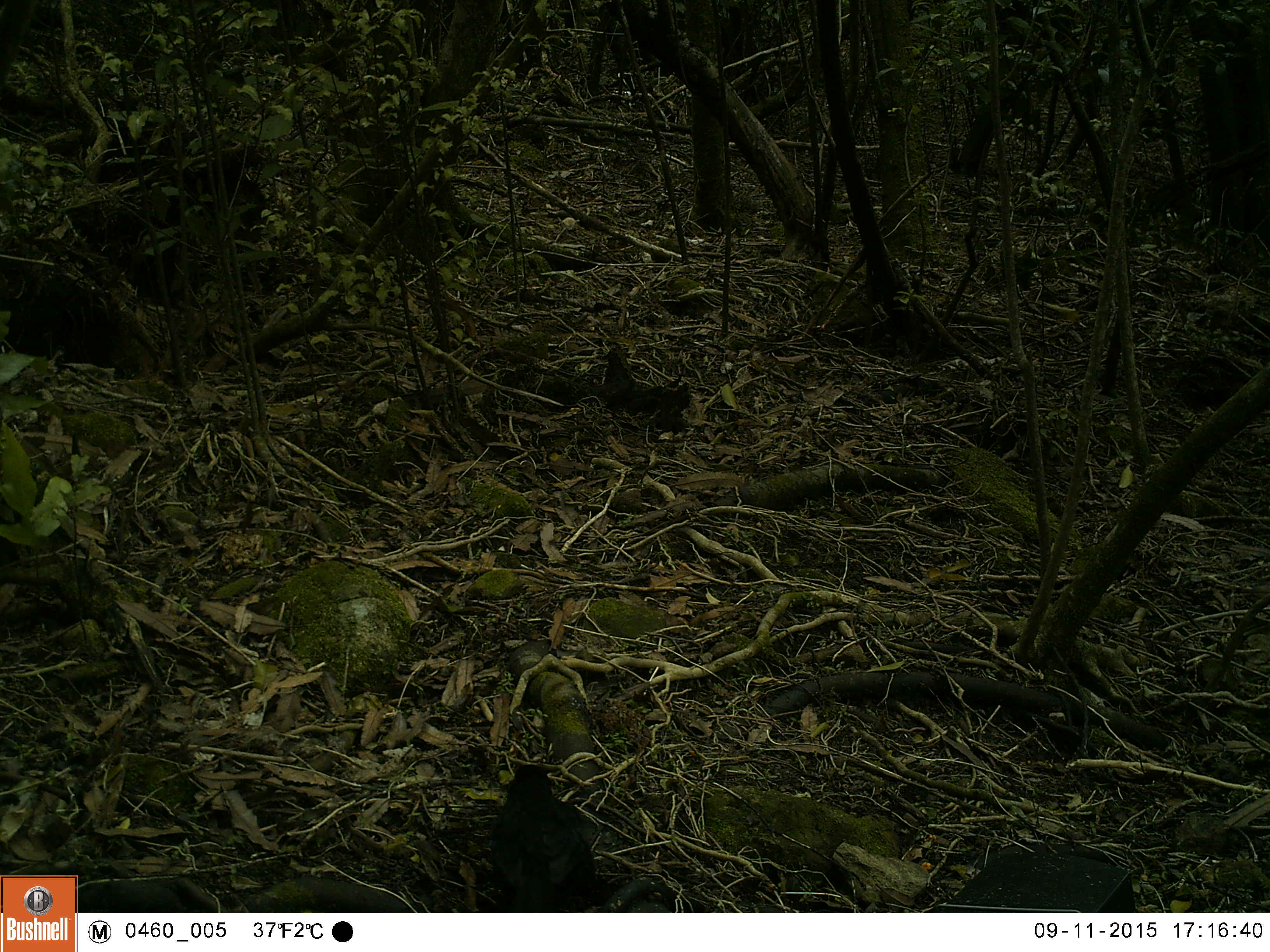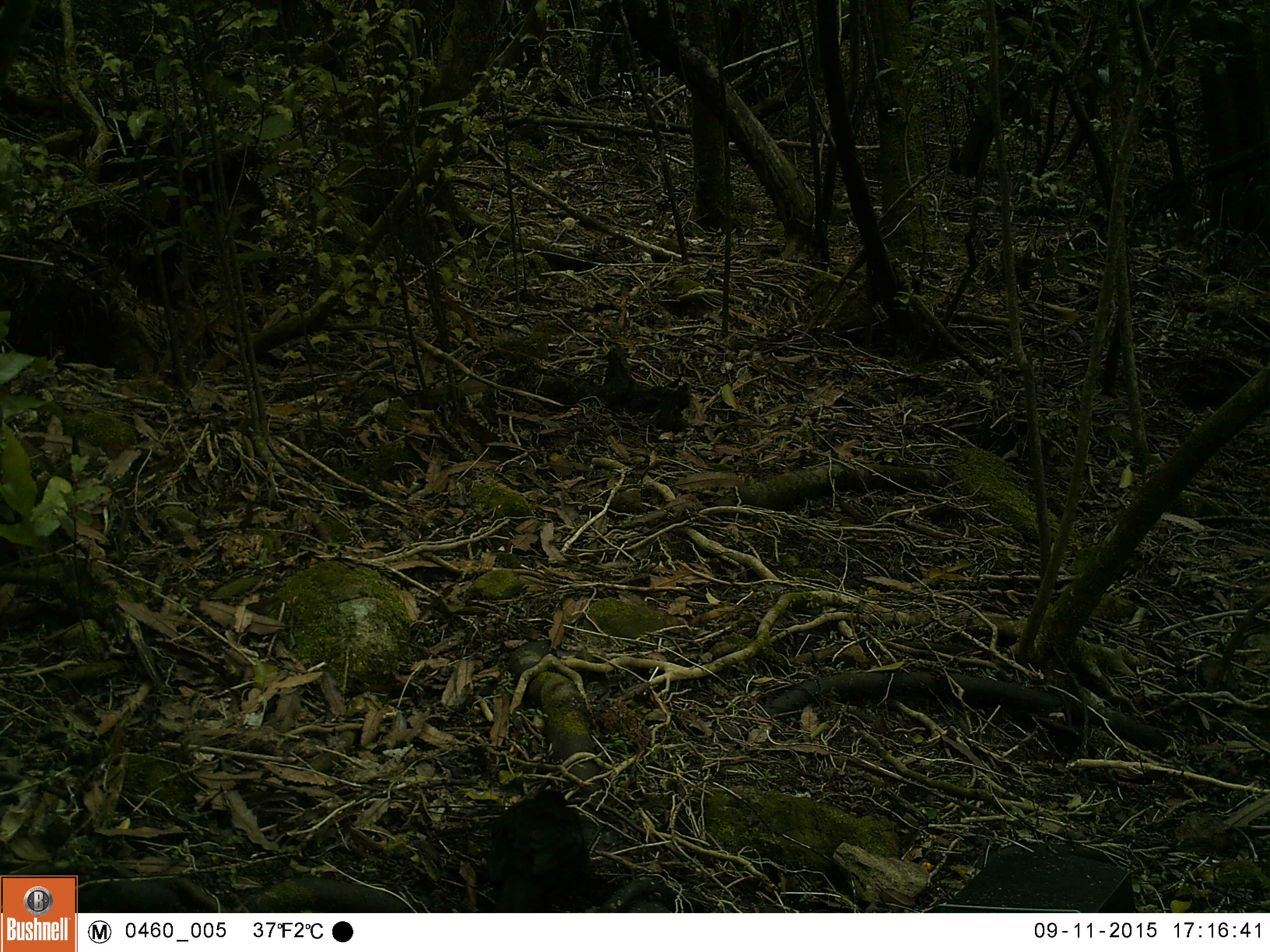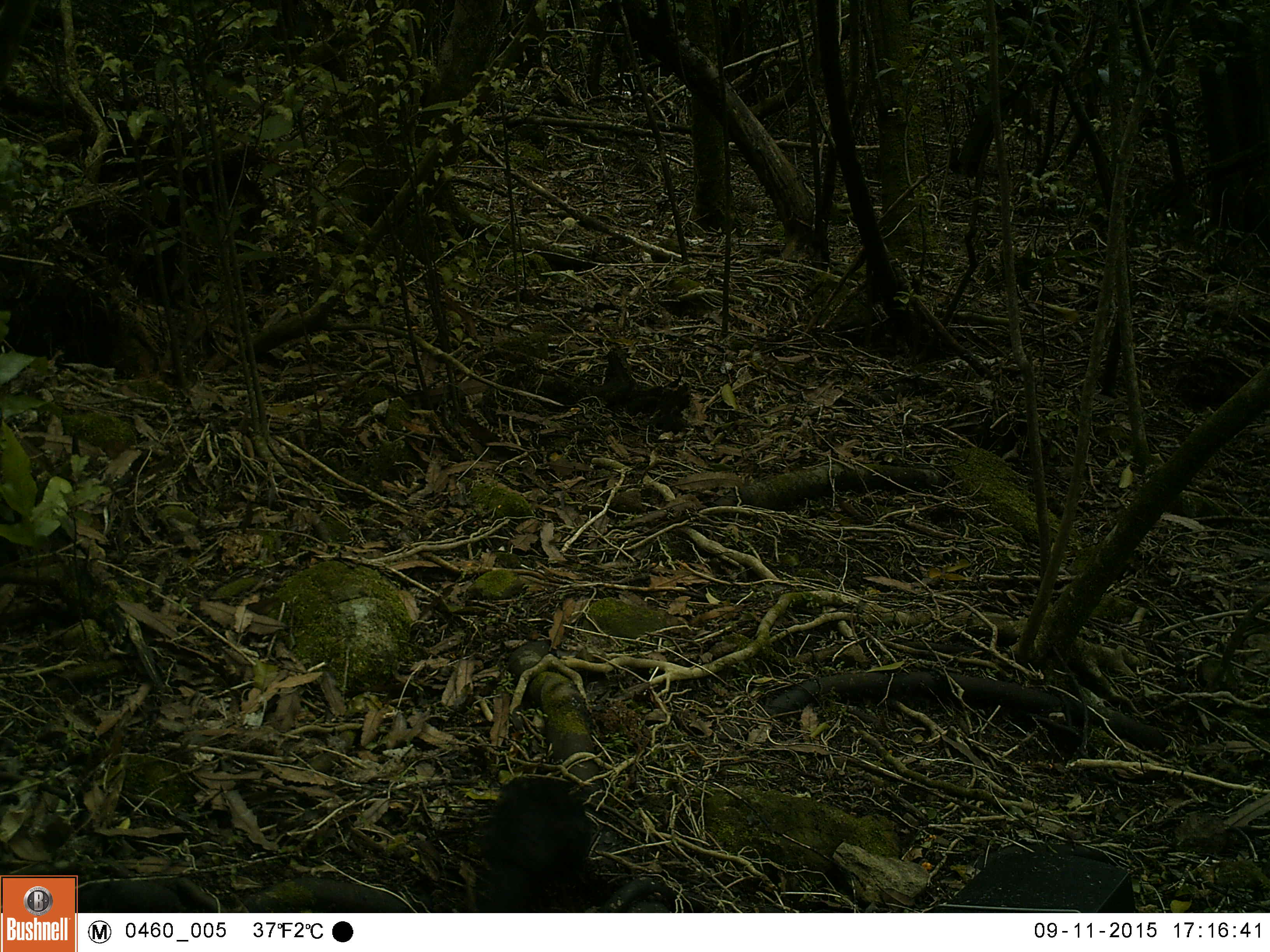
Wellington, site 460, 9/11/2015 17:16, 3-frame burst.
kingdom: Animalia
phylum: Chordata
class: Aves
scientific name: Aves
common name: bird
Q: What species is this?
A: Bird (Aves).